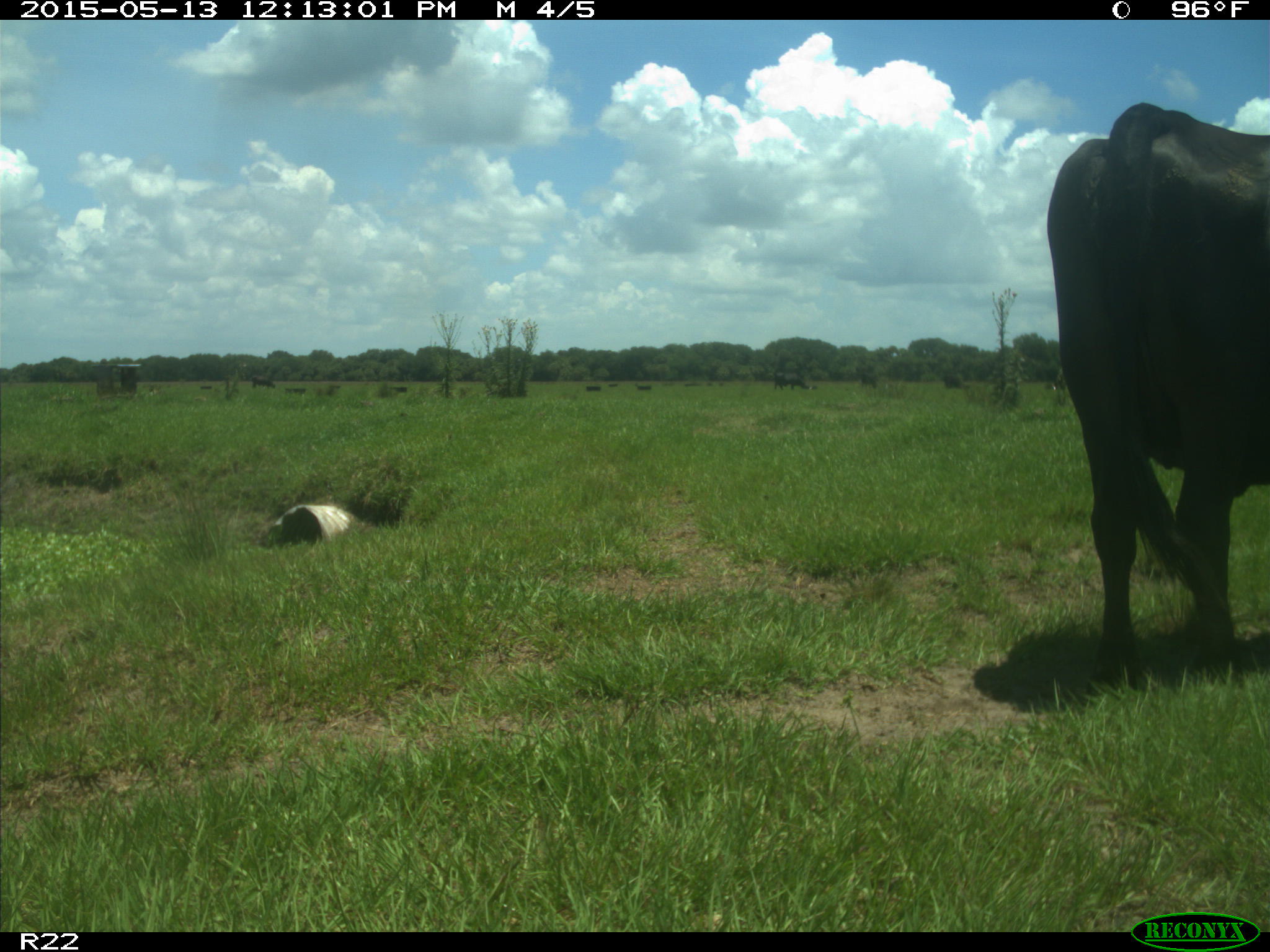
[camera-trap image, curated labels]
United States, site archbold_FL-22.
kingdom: Animalia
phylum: Chordata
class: Mammalia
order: Artiodactyla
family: Bovidae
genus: Bos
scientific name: Bos taurus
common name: domestic cow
Bos taurus (domestic cow).